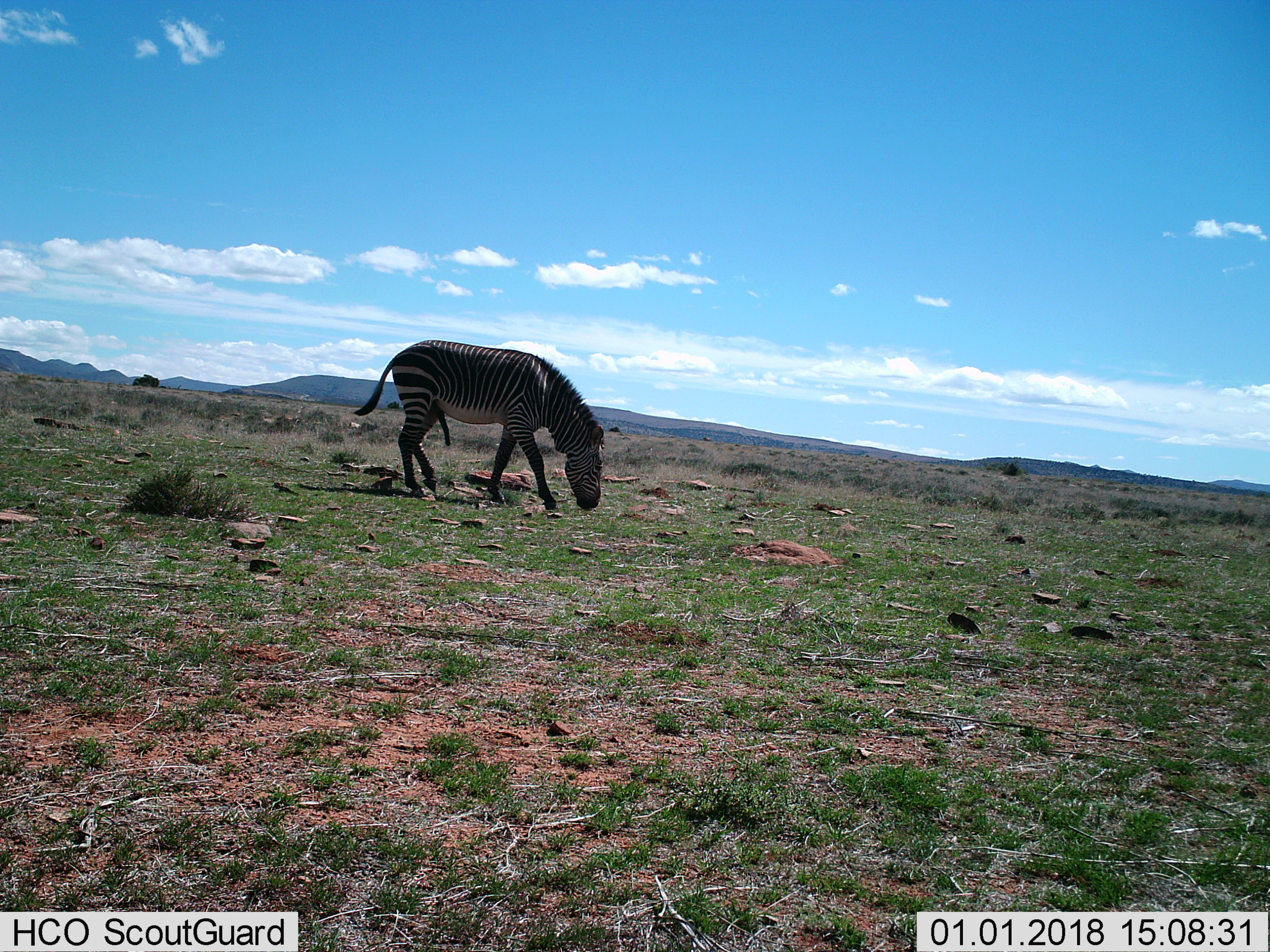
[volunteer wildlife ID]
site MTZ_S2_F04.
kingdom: Animalia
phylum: Chordata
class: Mammalia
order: Perissodactyla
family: Equidae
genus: Equus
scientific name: Equus zebra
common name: mountain zebra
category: zebramountain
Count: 1.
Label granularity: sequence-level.